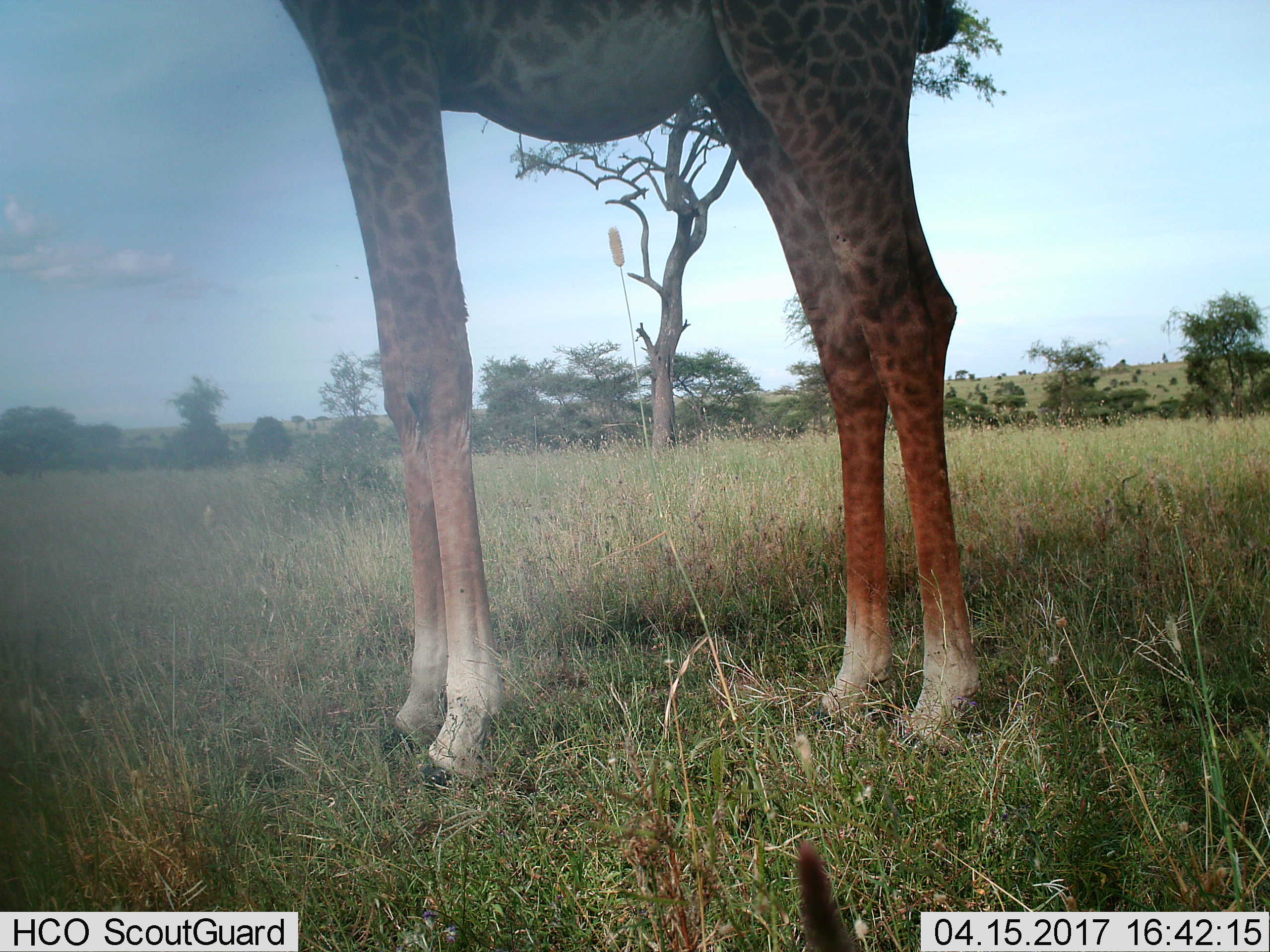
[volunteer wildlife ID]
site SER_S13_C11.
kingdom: Animalia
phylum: Chordata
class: Mammalia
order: Artiodactyla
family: Giraffidae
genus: Giraffa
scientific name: Giraffa camelopardalis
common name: giraffe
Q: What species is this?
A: Giraffe (Giraffa camelopardalis).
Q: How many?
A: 1.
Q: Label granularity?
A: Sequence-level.